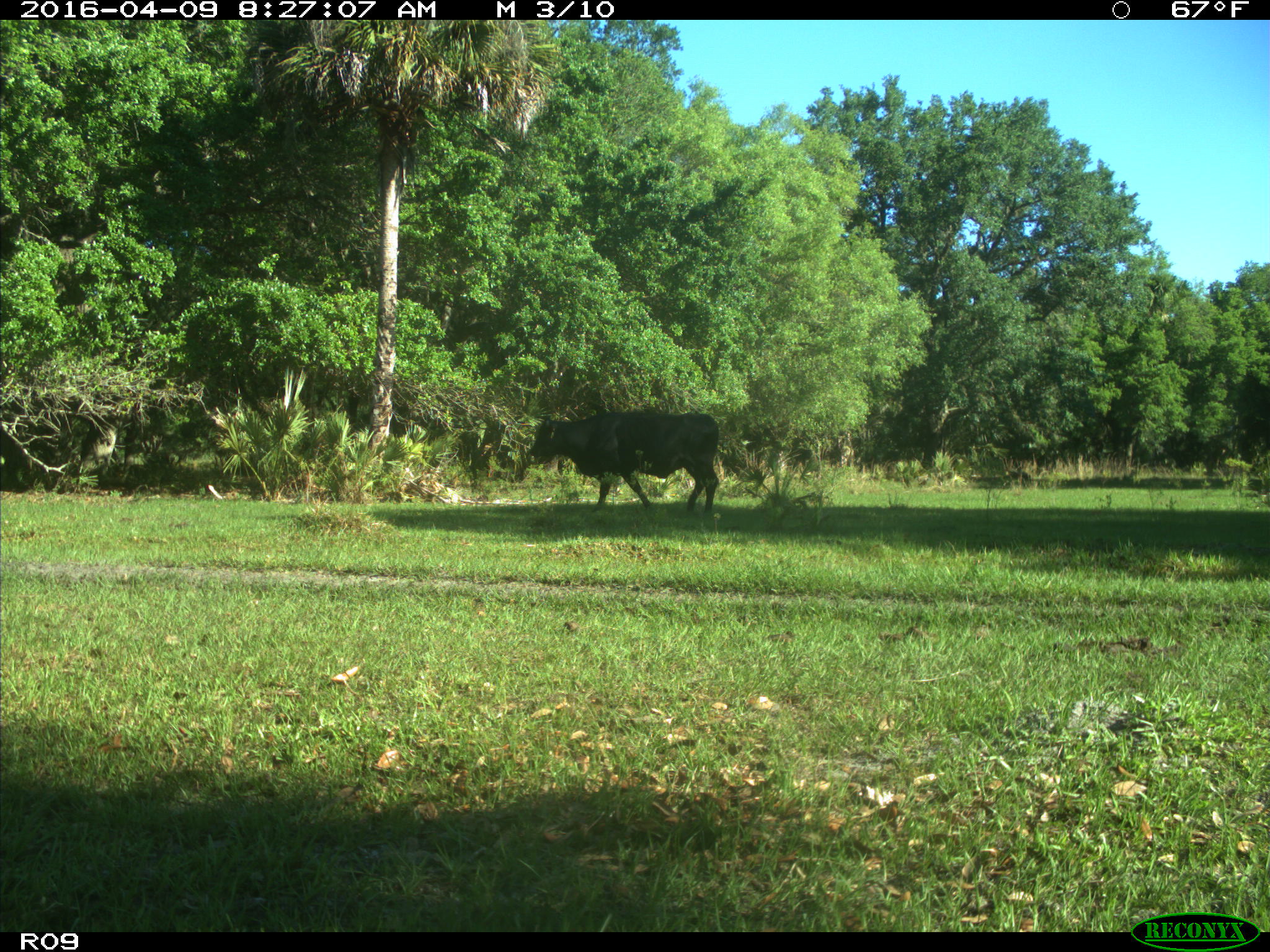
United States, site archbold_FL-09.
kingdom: Animalia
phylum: Chordata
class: Mammalia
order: Artiodactyla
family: Bovidae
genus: Bos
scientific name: Bos taurus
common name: domestic cow